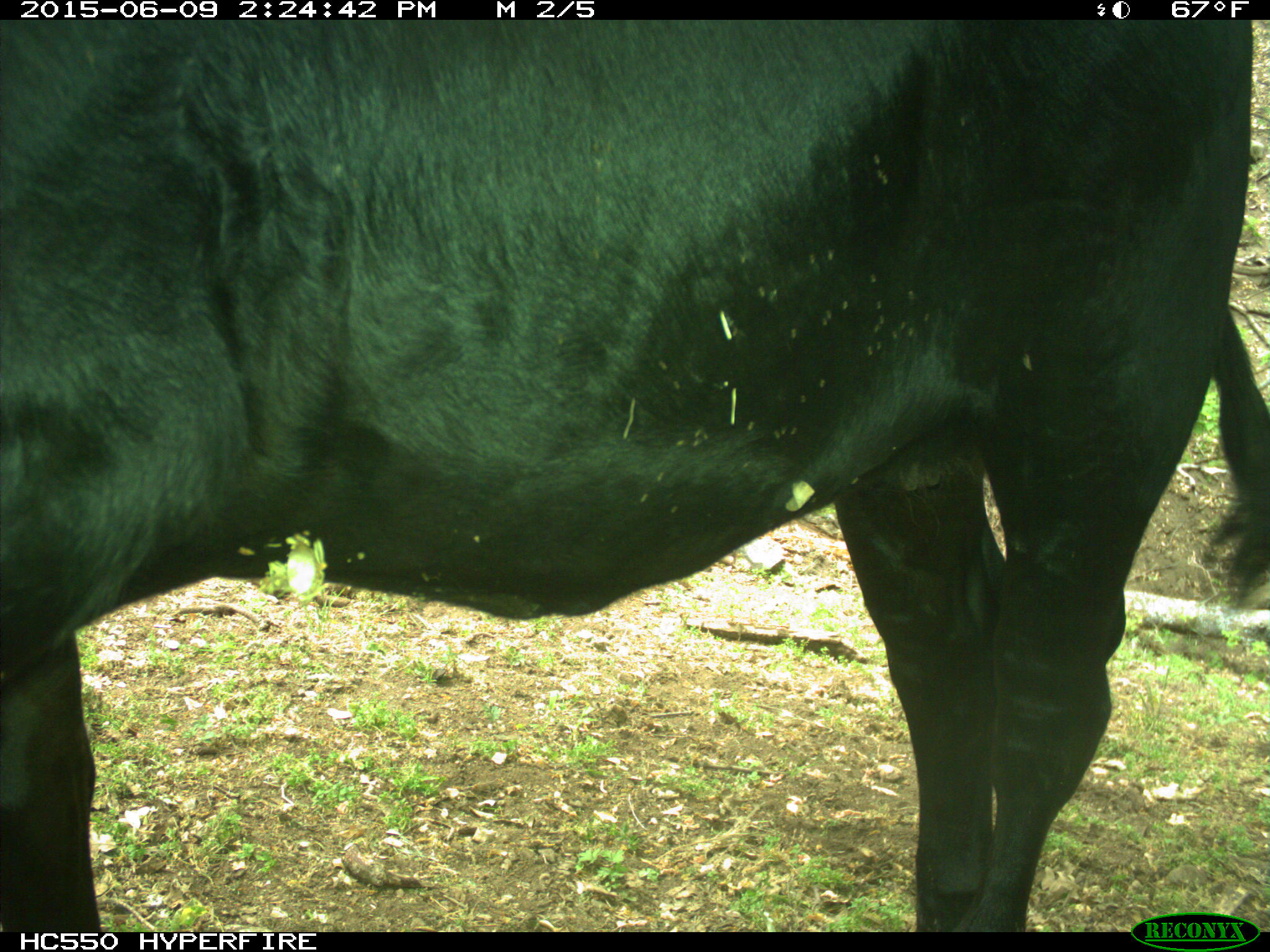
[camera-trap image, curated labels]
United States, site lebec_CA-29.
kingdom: Animalia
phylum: Chordata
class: Mammalia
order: Artiodactyla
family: Bovidae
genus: Bos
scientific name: Bos taurus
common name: domestic cow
Bos taurus (domestic cow).